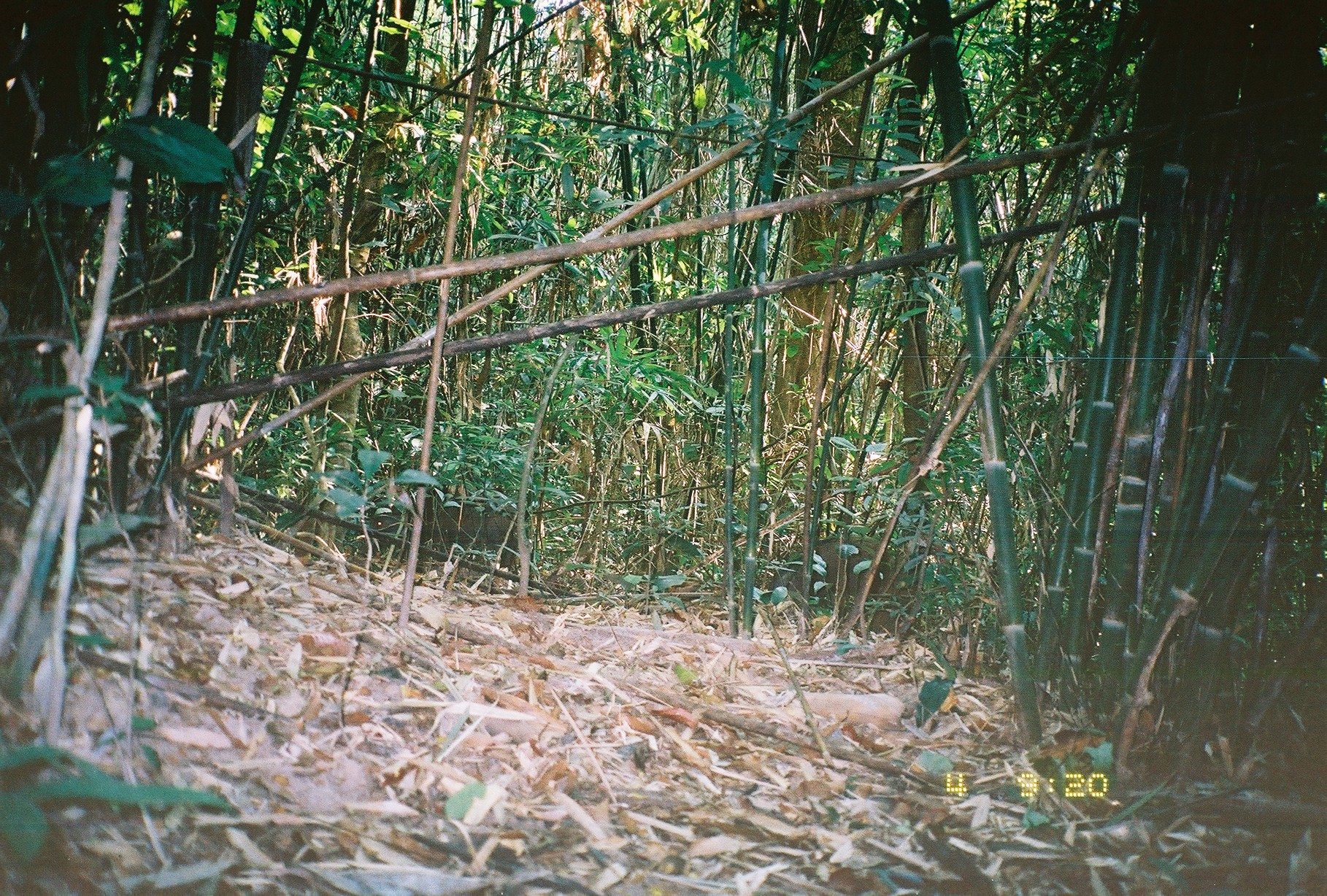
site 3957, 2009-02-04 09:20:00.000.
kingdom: Animalia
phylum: Chordata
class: Mammalia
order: Artiodactyla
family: Suidae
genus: Sus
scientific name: Sus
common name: pigs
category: sus sp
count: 2